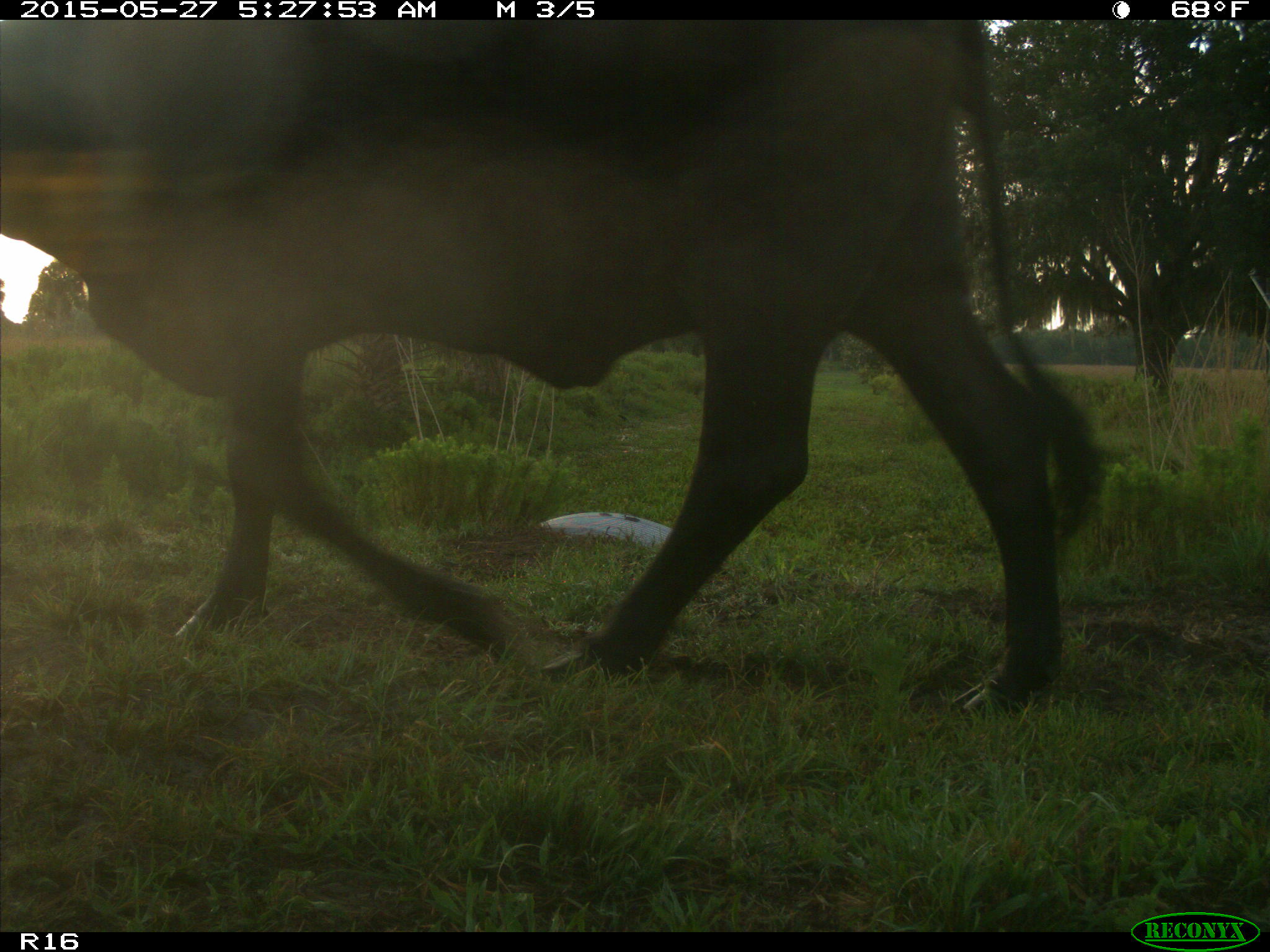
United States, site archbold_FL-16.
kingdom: Animalia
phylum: Chordata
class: Mammalia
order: Artiodactyla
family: Bovidae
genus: Bos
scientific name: Bos taurus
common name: domestic cow